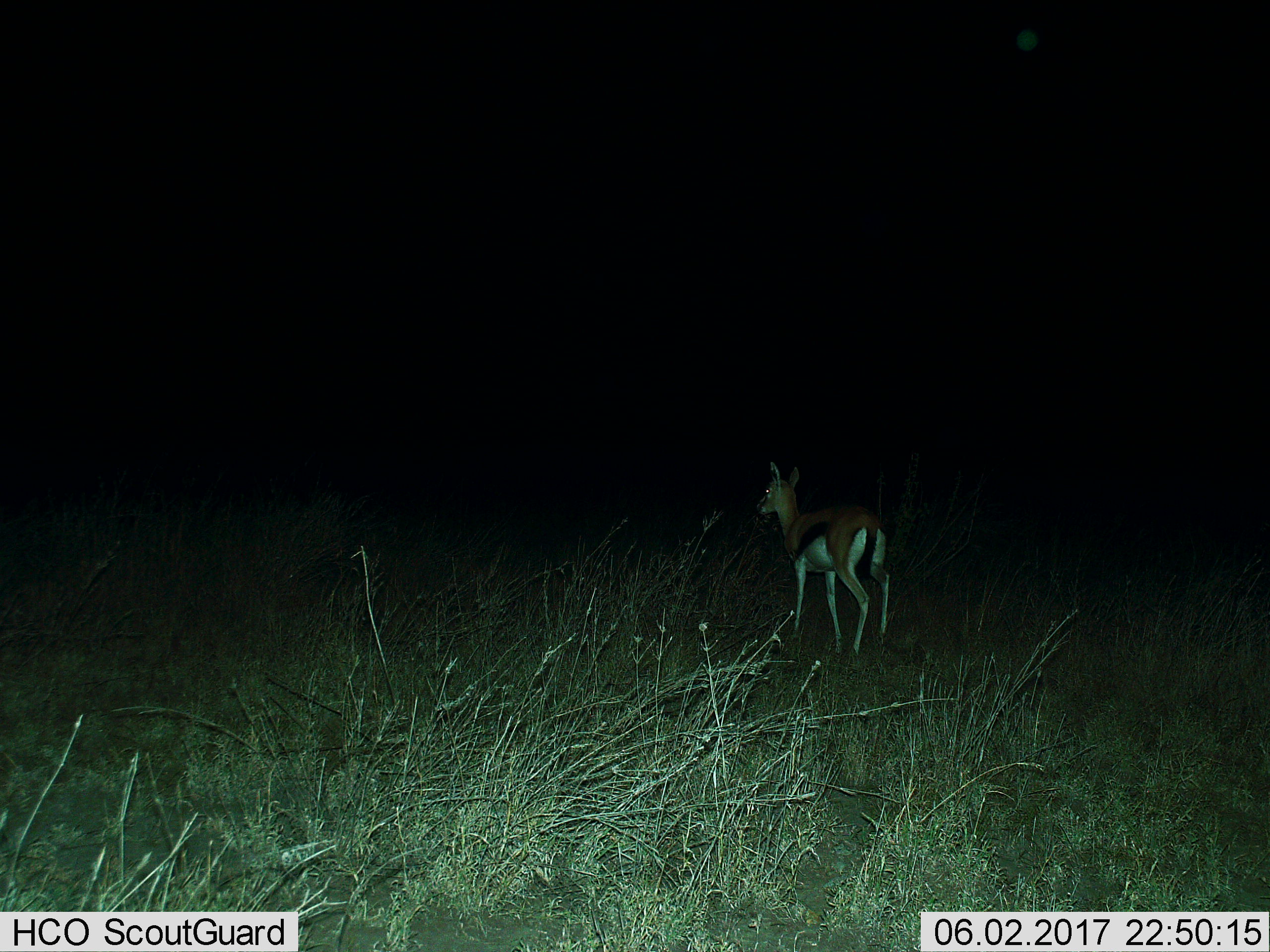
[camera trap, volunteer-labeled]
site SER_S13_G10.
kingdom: Animalia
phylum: Chordata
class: Mammalia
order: Artiodactyla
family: Bovidae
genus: Eudorcas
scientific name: Eudorcas thomsonii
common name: thomson's gazelle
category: gazellethomsons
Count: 1.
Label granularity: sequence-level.